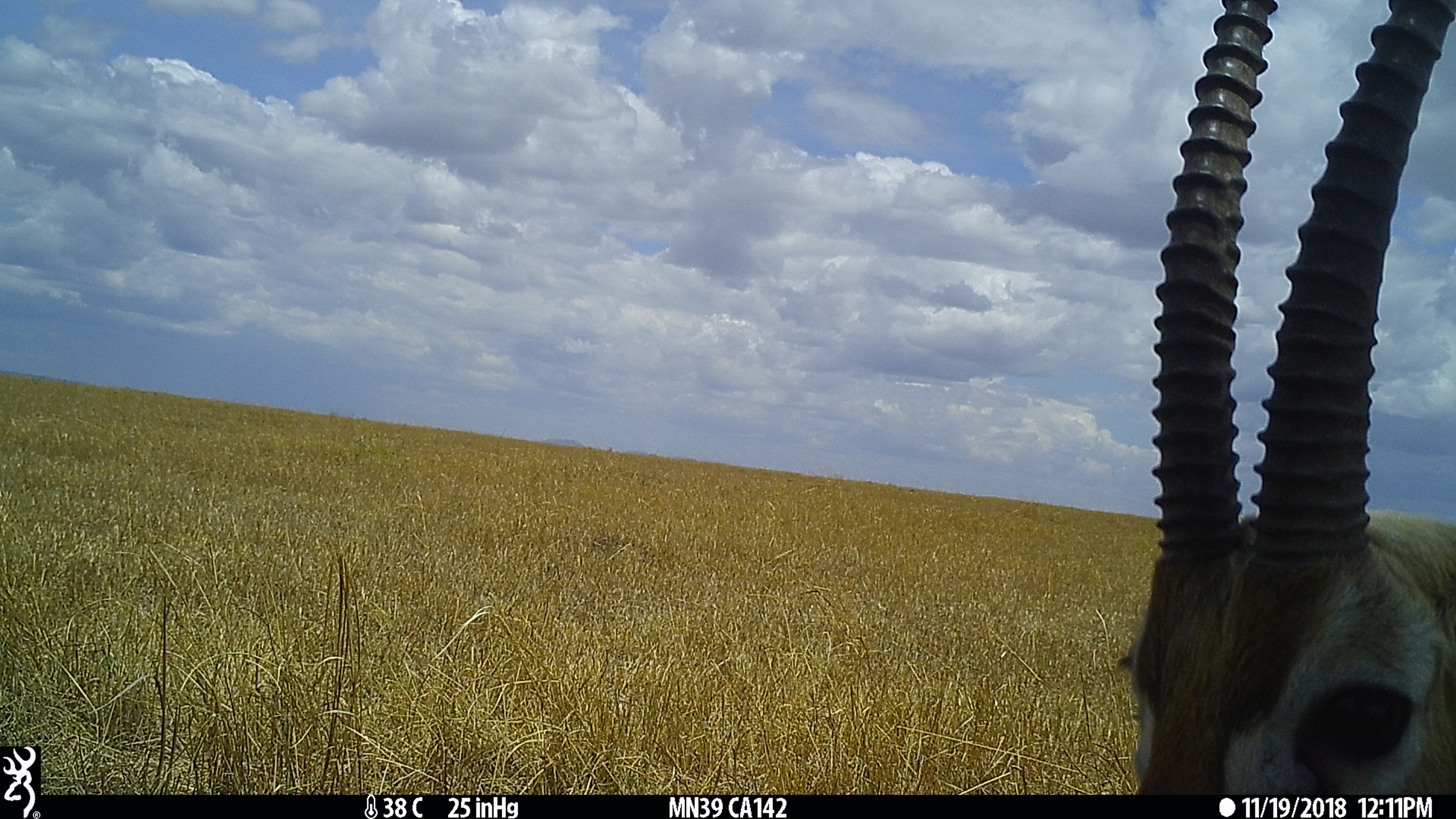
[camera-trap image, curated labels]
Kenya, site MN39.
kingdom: Animalia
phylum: Chordata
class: Mammalia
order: Artiodactyla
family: Bovidae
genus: Eudorcas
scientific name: Eudorcas thomsonii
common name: thomon's gazelle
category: gazelle thomsons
Gazelle thomsons (thomon's gazelle) (Eudorcas thomsonii).